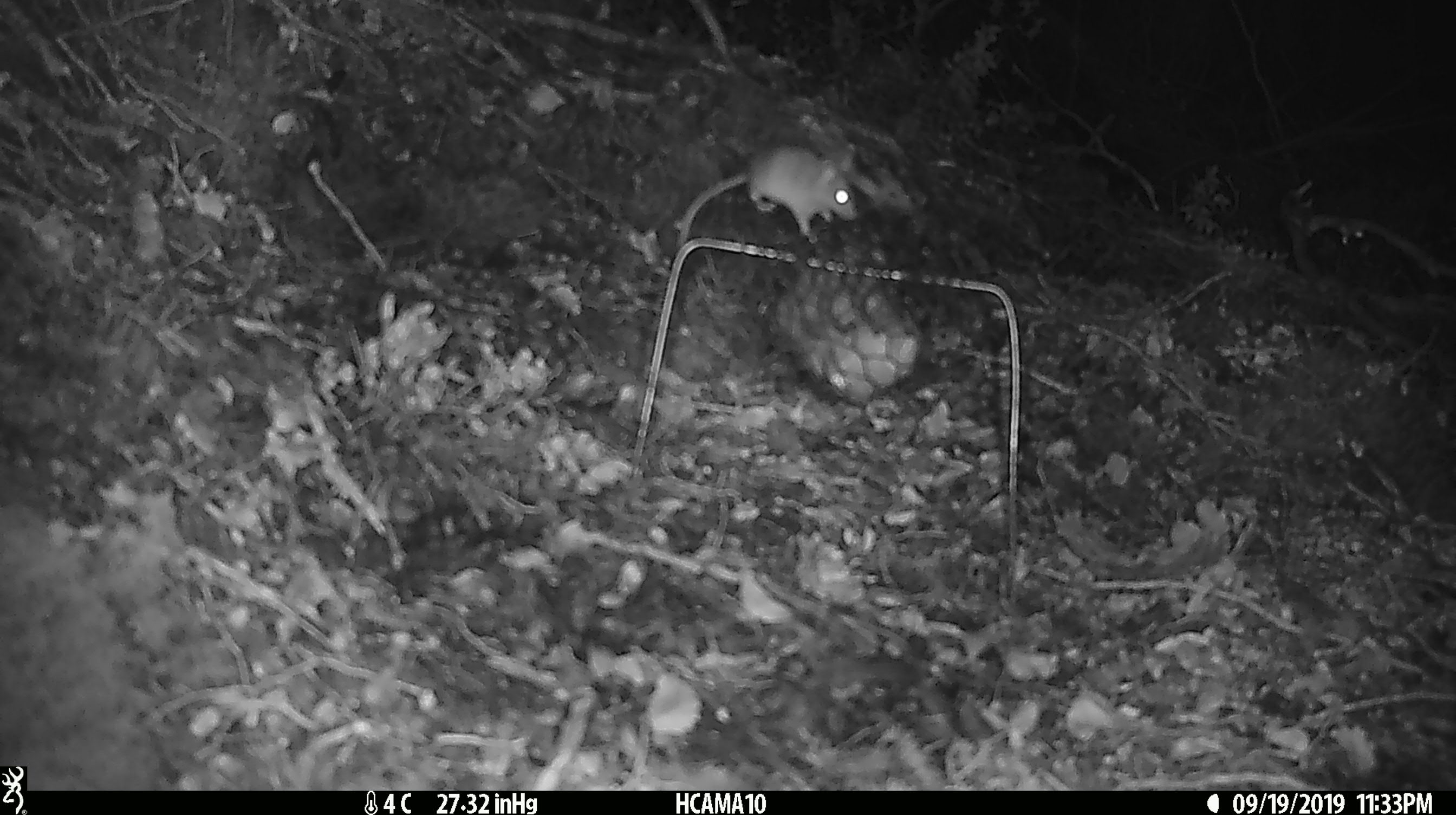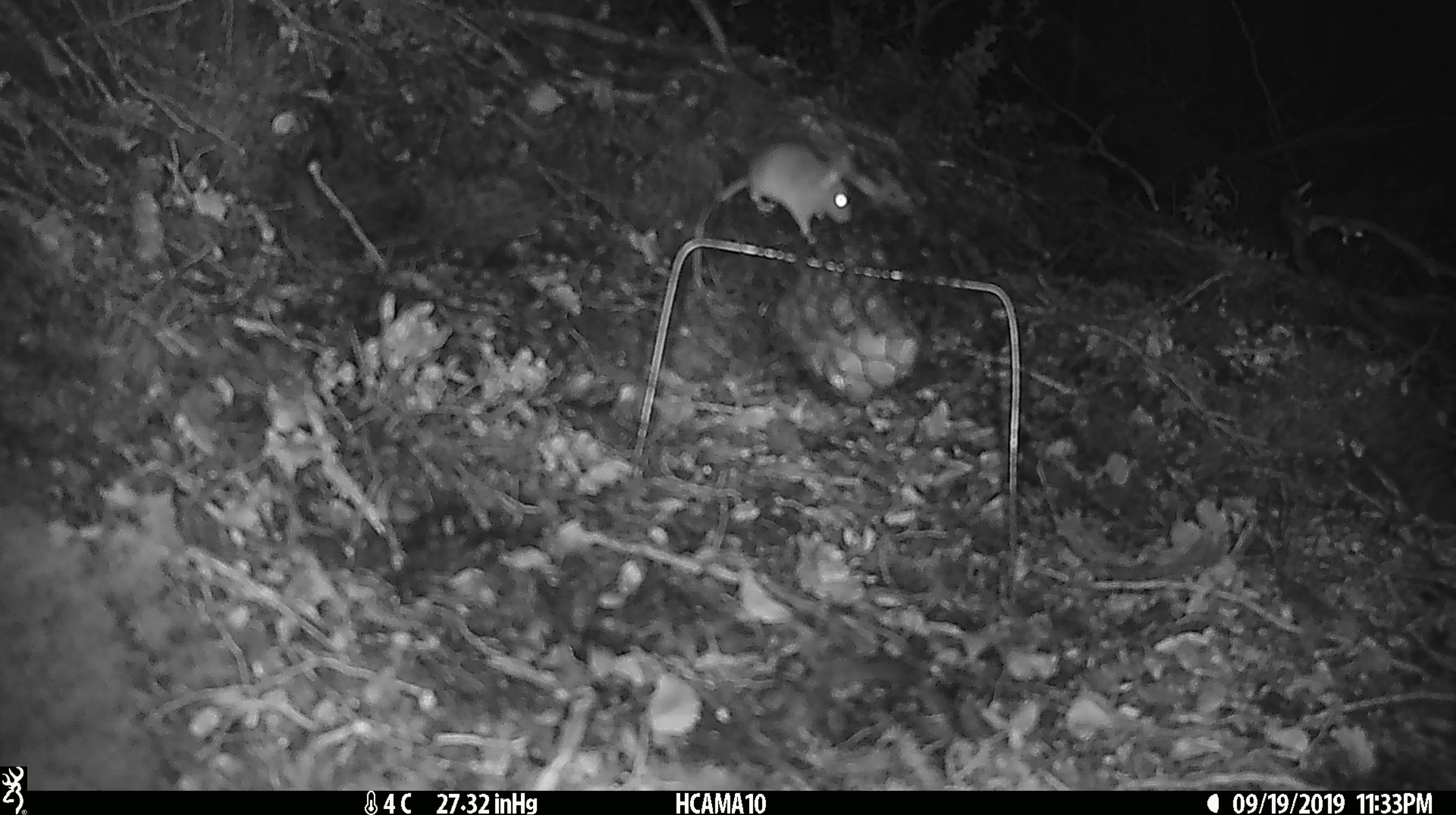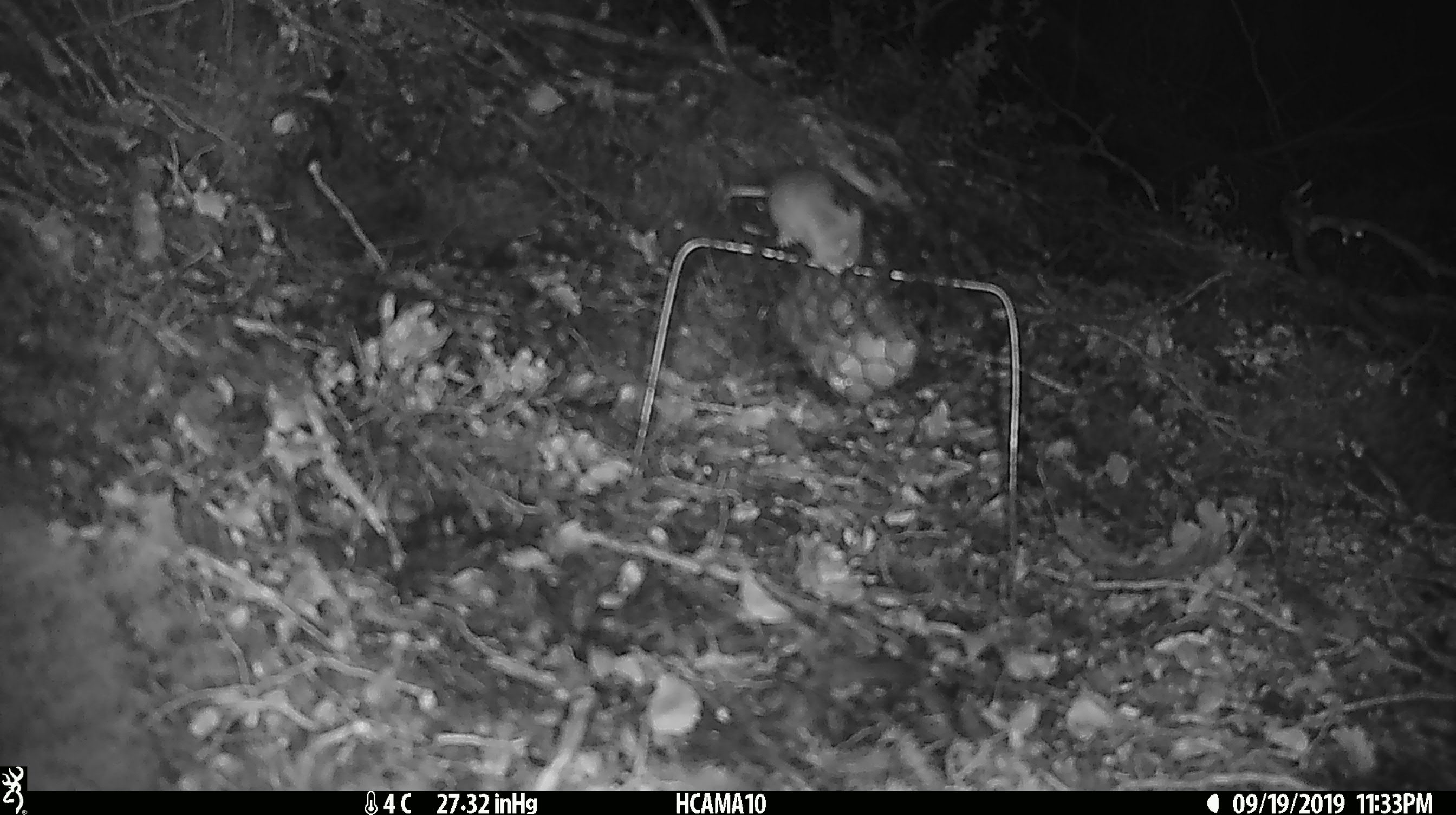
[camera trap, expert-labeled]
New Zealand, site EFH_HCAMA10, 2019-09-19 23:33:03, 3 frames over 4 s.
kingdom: Animalia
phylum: Chordata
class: Mammalia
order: Rodentia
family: Muridae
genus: Mus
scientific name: Mus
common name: mouse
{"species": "mouse (Mus)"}